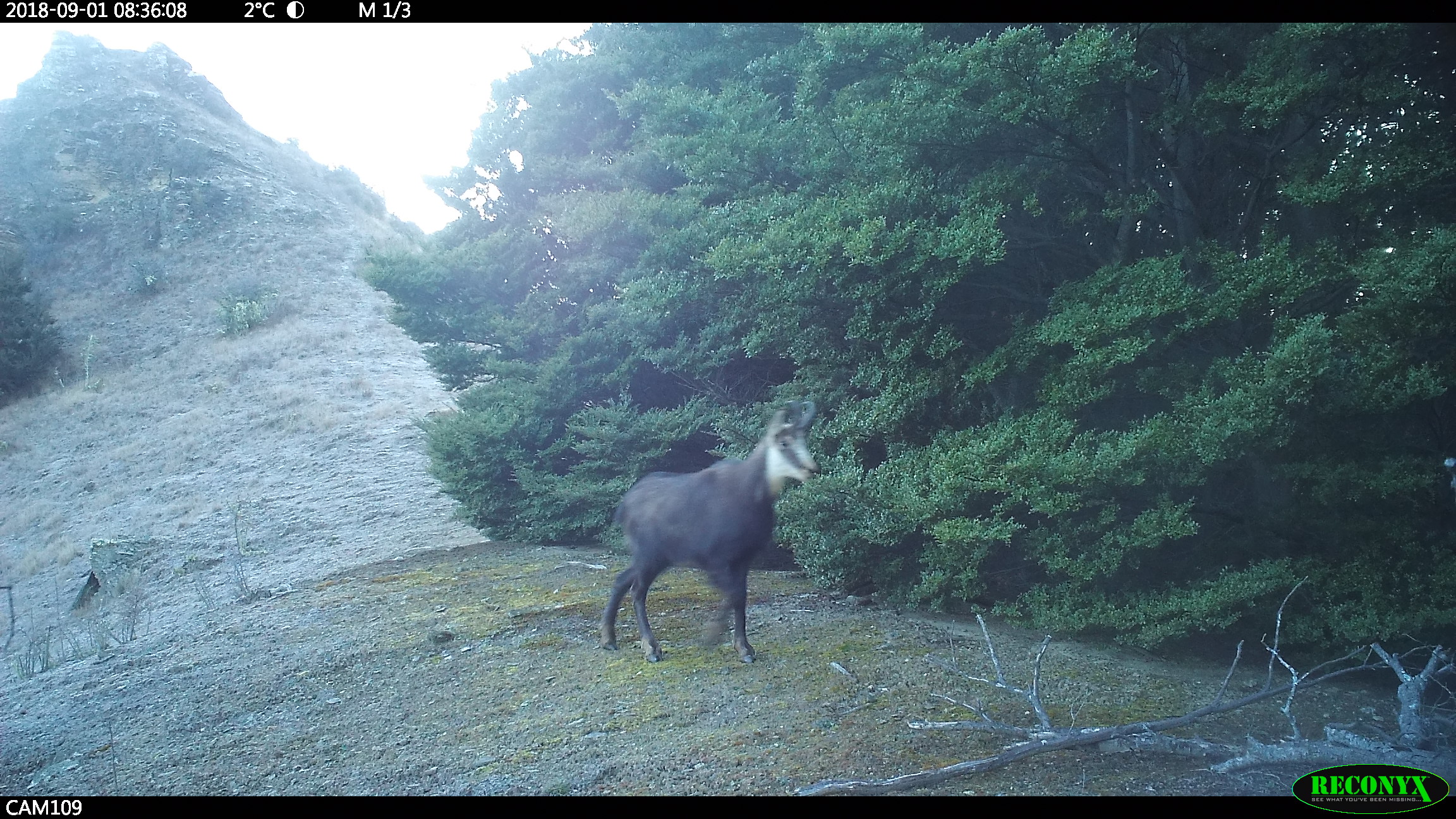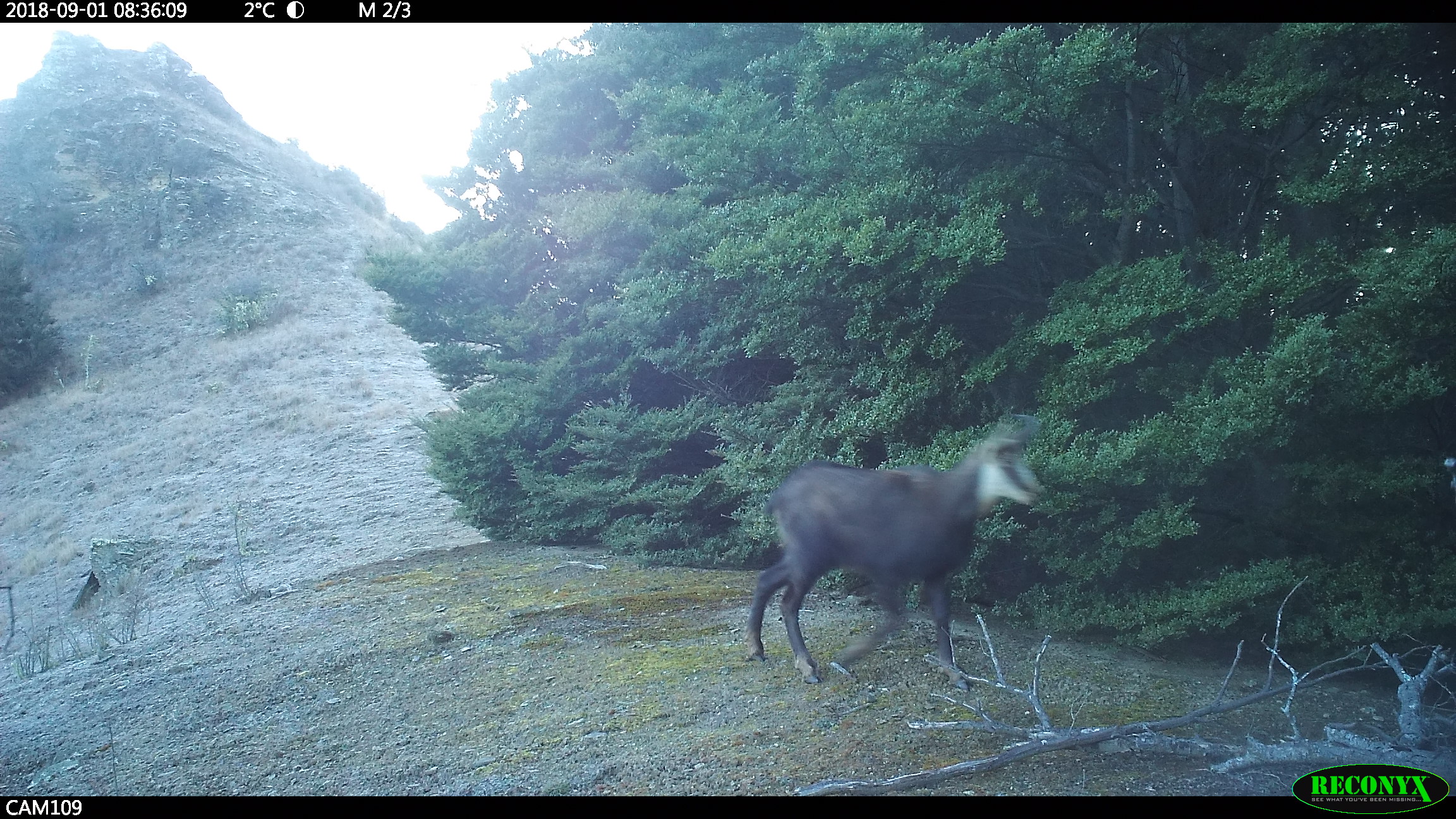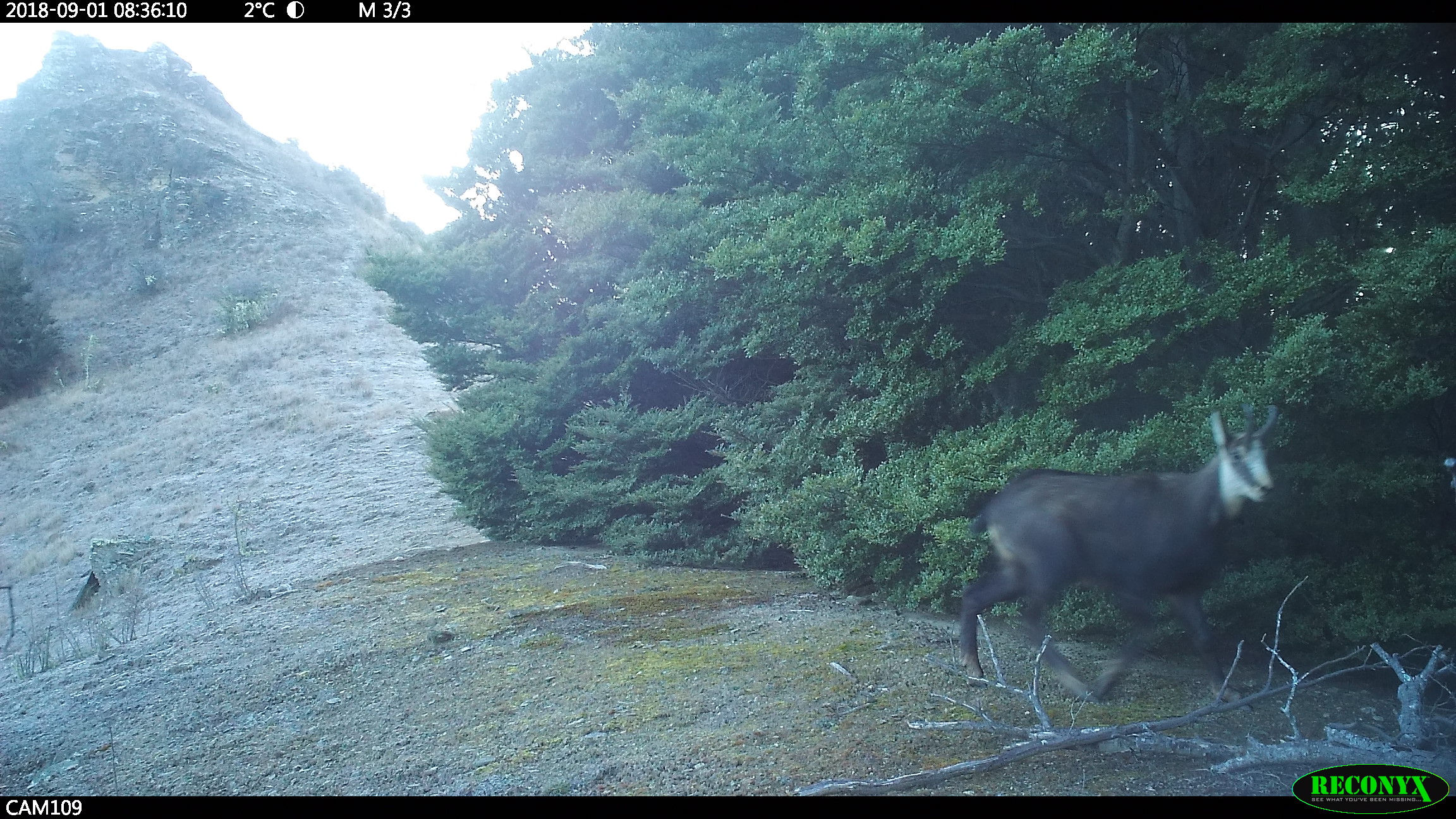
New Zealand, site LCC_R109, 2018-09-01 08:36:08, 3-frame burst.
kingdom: Animalia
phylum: Chordata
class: Mammalia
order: Artiodactyla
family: Bovidae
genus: Rupicapra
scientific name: Rupicapra rupicapra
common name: alpine chamois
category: chamois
Chamois (alpine chamois) (Rupicapra rupicapra).